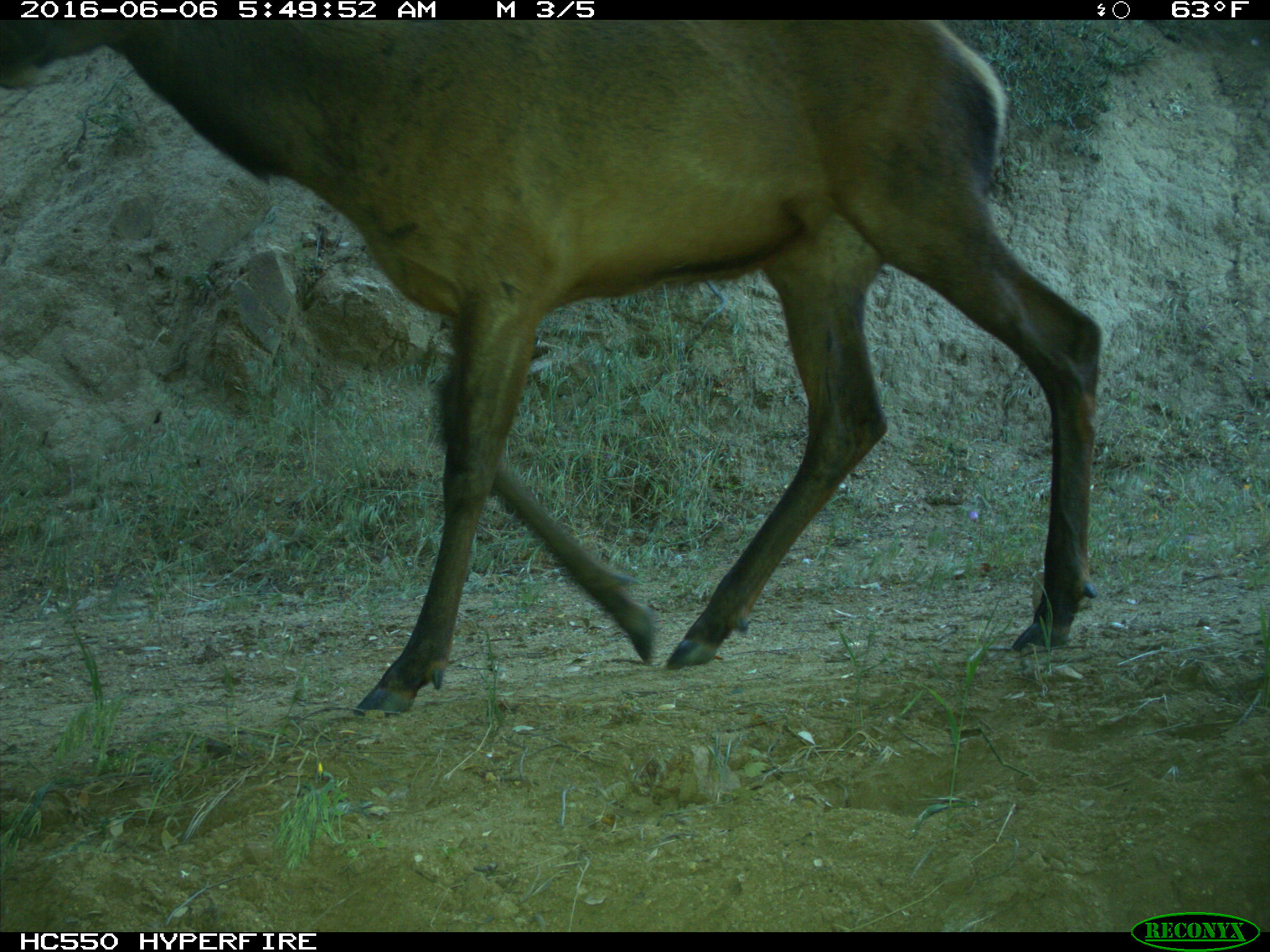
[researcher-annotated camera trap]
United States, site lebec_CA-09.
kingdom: Animalia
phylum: Chordata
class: Mammalia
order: Artiodactyla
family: Cervidae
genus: Cervus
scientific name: Cervus canadensis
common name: elk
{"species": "Cervus canadensis (elk)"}